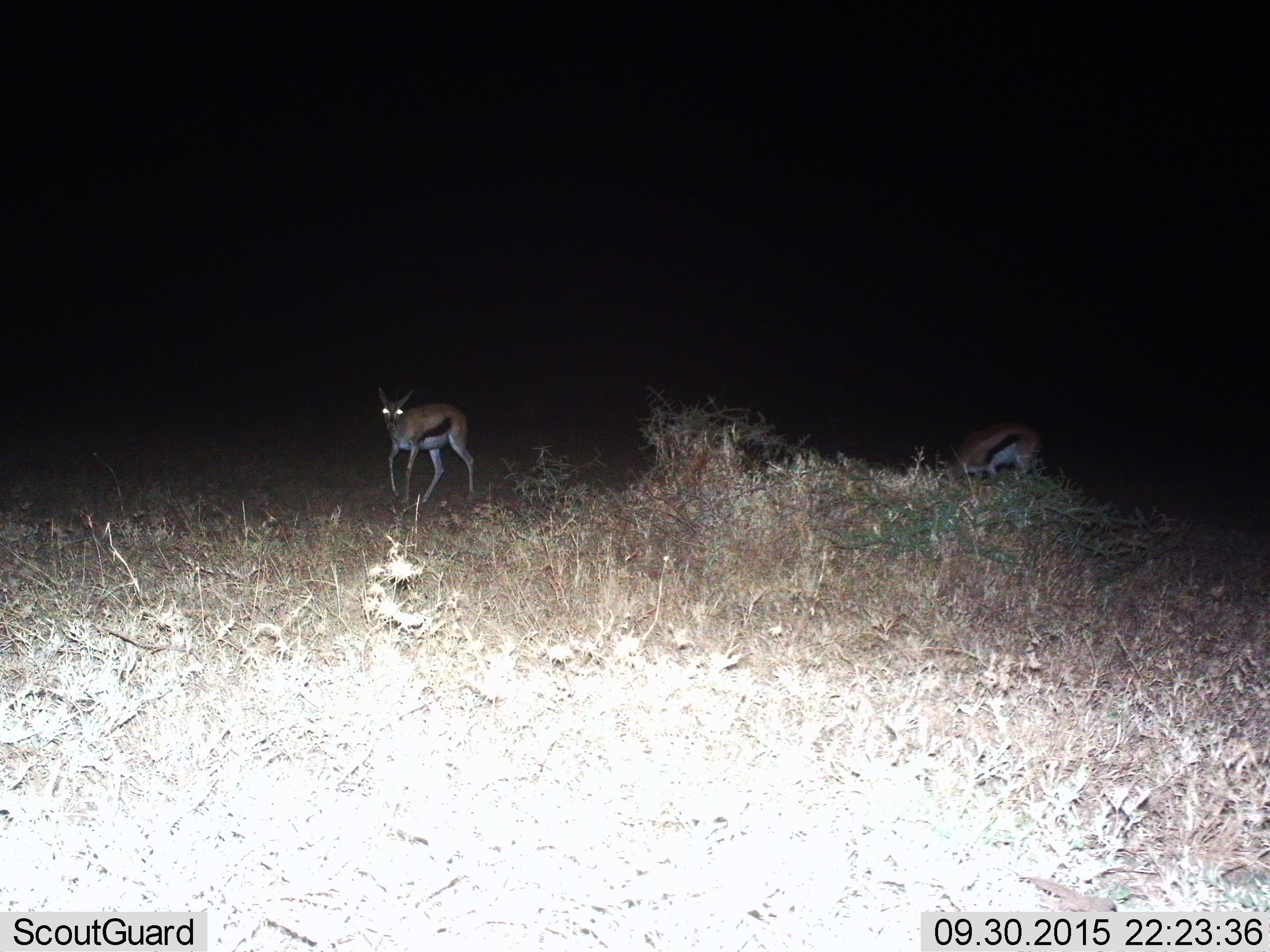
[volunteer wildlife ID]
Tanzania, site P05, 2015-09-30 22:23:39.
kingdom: Animalia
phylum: Chordata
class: Mammalia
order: Artiodactyla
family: Bovidae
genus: Eudorcas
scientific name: Eudorcas thomsonii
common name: thomson's gazelle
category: gazellethomsons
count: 2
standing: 38%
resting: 0%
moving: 50%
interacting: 0%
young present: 0%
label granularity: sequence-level